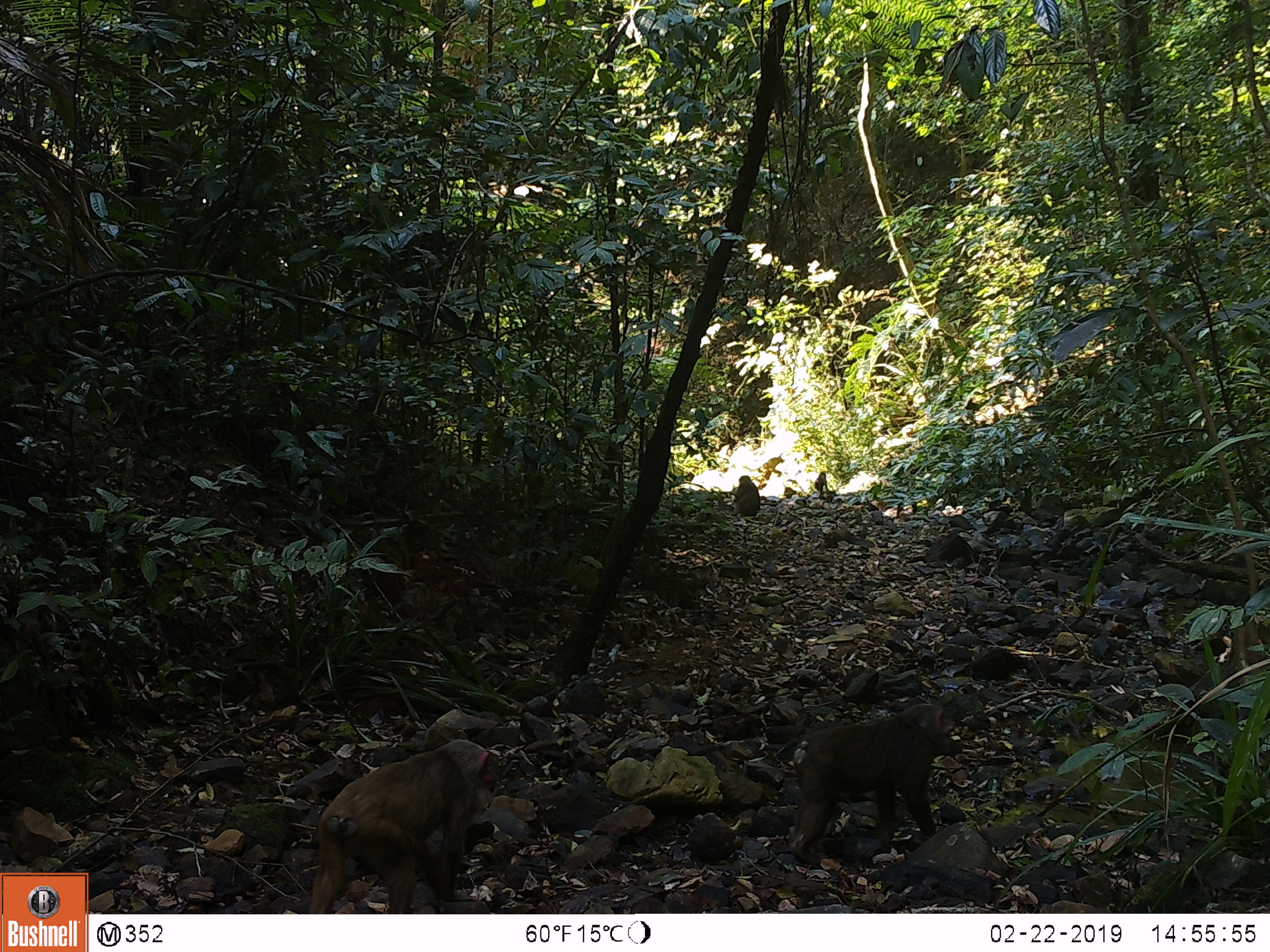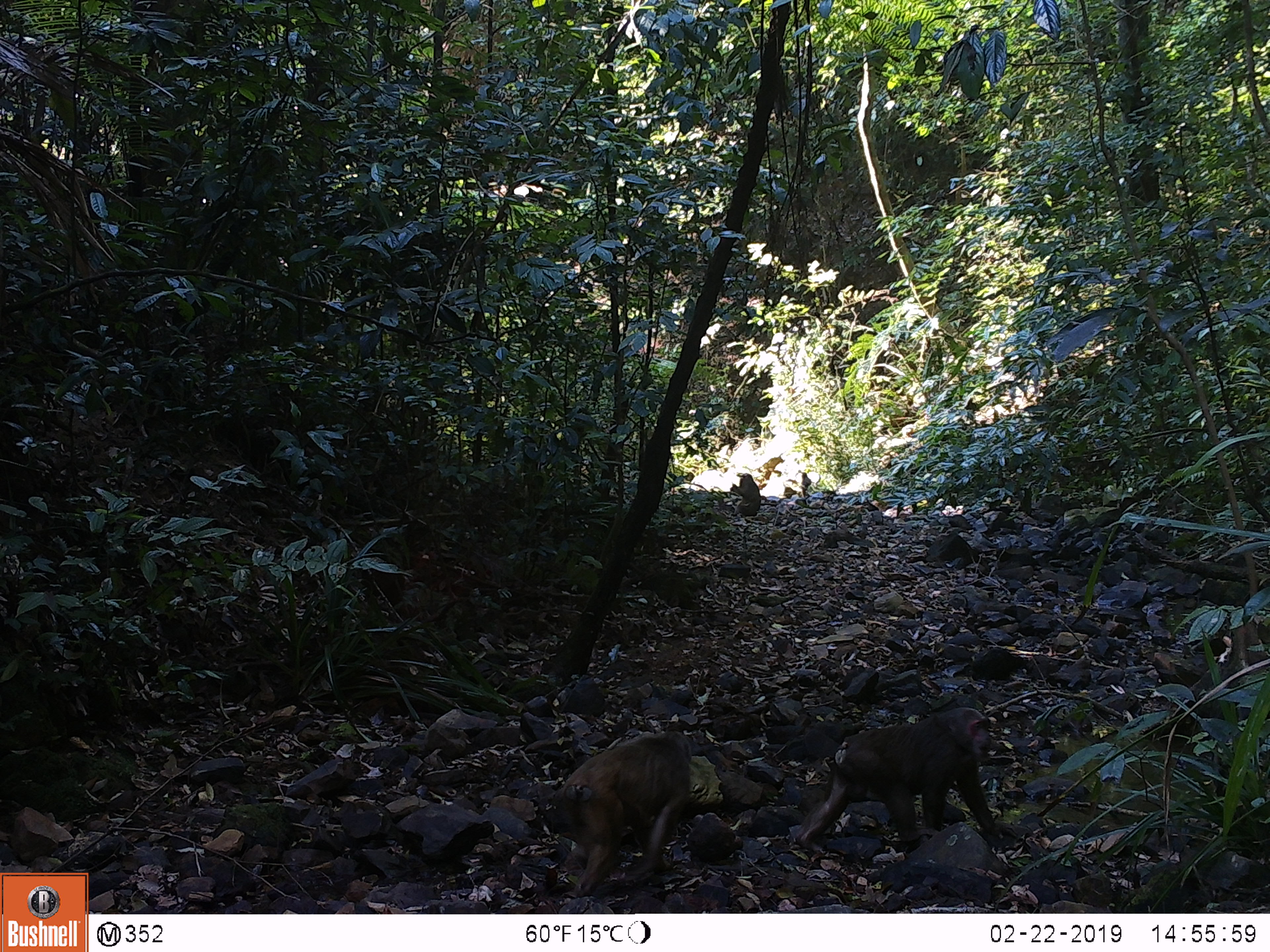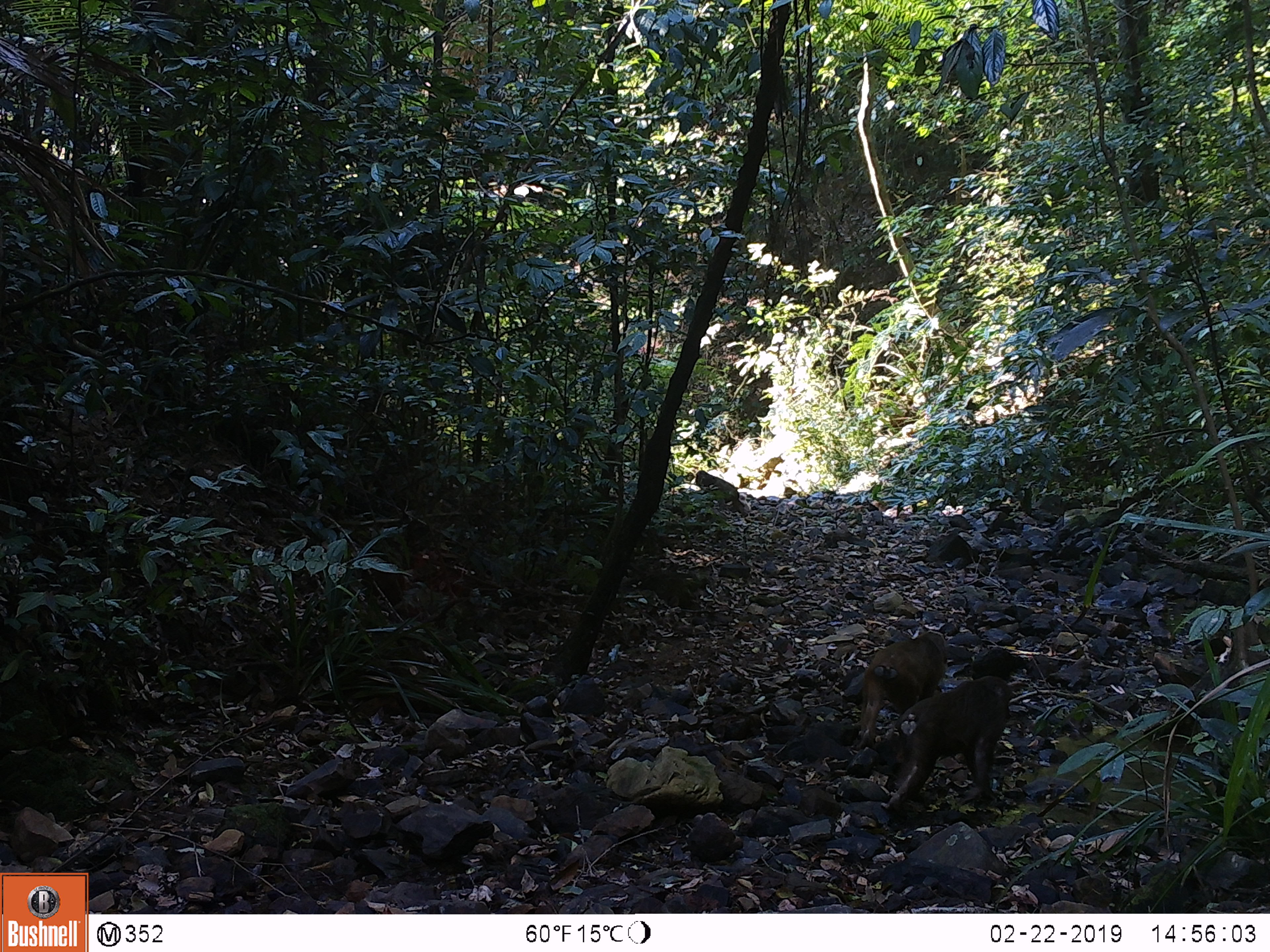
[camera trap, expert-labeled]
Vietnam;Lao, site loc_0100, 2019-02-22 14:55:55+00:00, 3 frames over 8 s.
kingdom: Animalia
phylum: Chordata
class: Mammalia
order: Primates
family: Cercopithecidae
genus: Macaca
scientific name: Macaca arctoides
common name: stump-tailed macaque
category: stump tailed macaque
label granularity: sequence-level